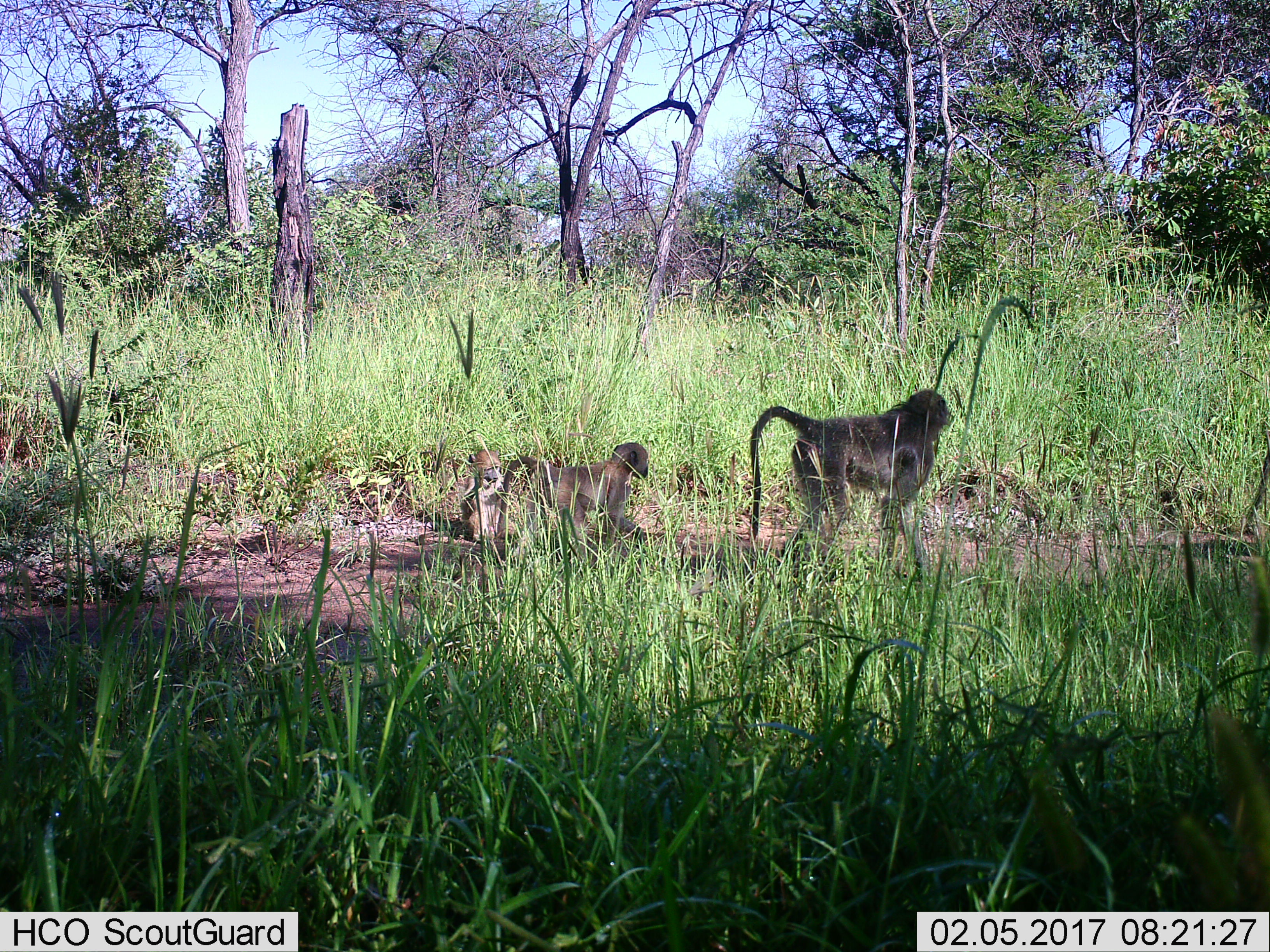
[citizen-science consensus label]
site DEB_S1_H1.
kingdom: Animalia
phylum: Chordata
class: Mammalia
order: Primates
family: Cercopithecidae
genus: Papio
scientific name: Papio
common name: baboon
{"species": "baboon (Papio)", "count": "3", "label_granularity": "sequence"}